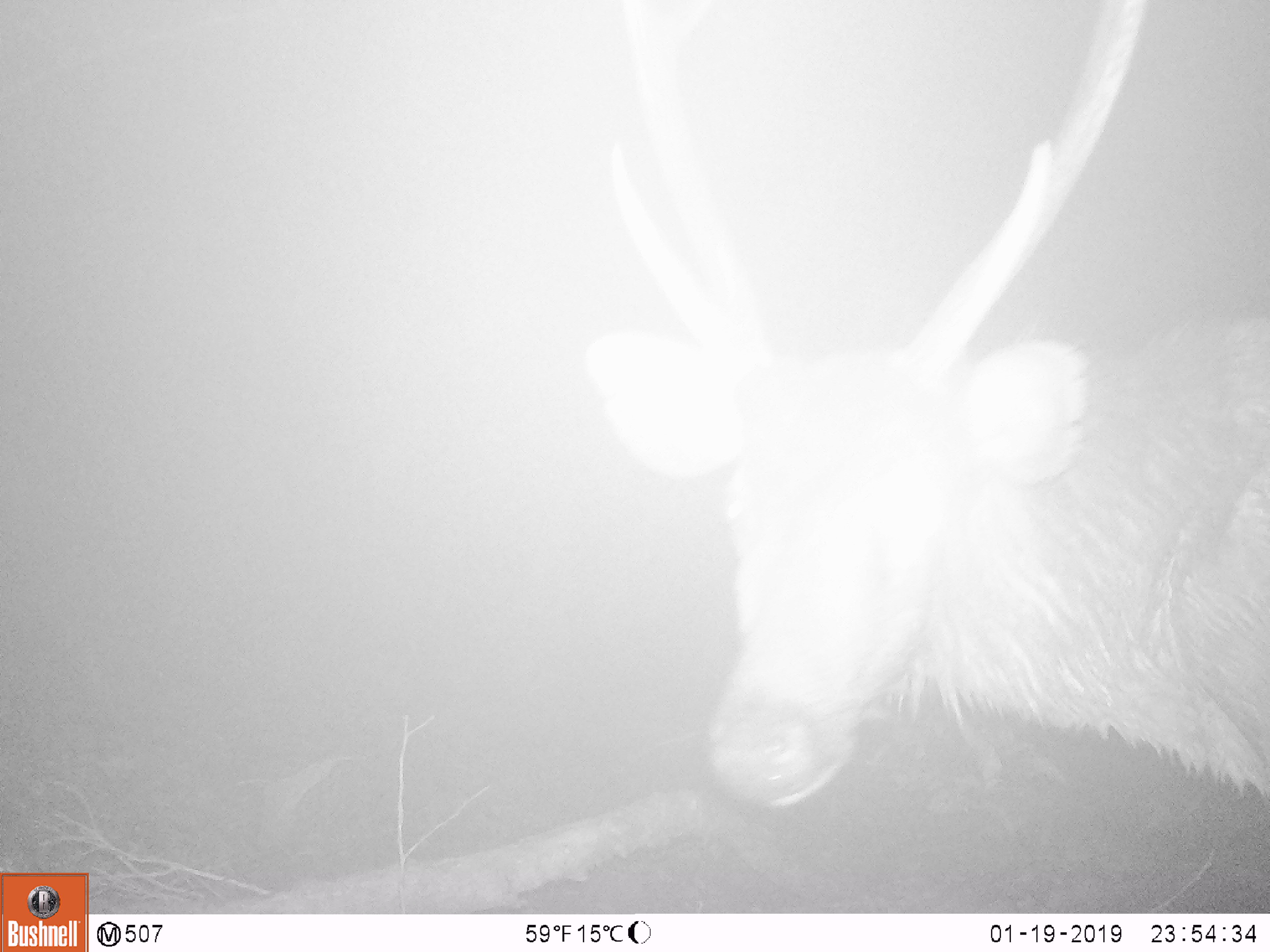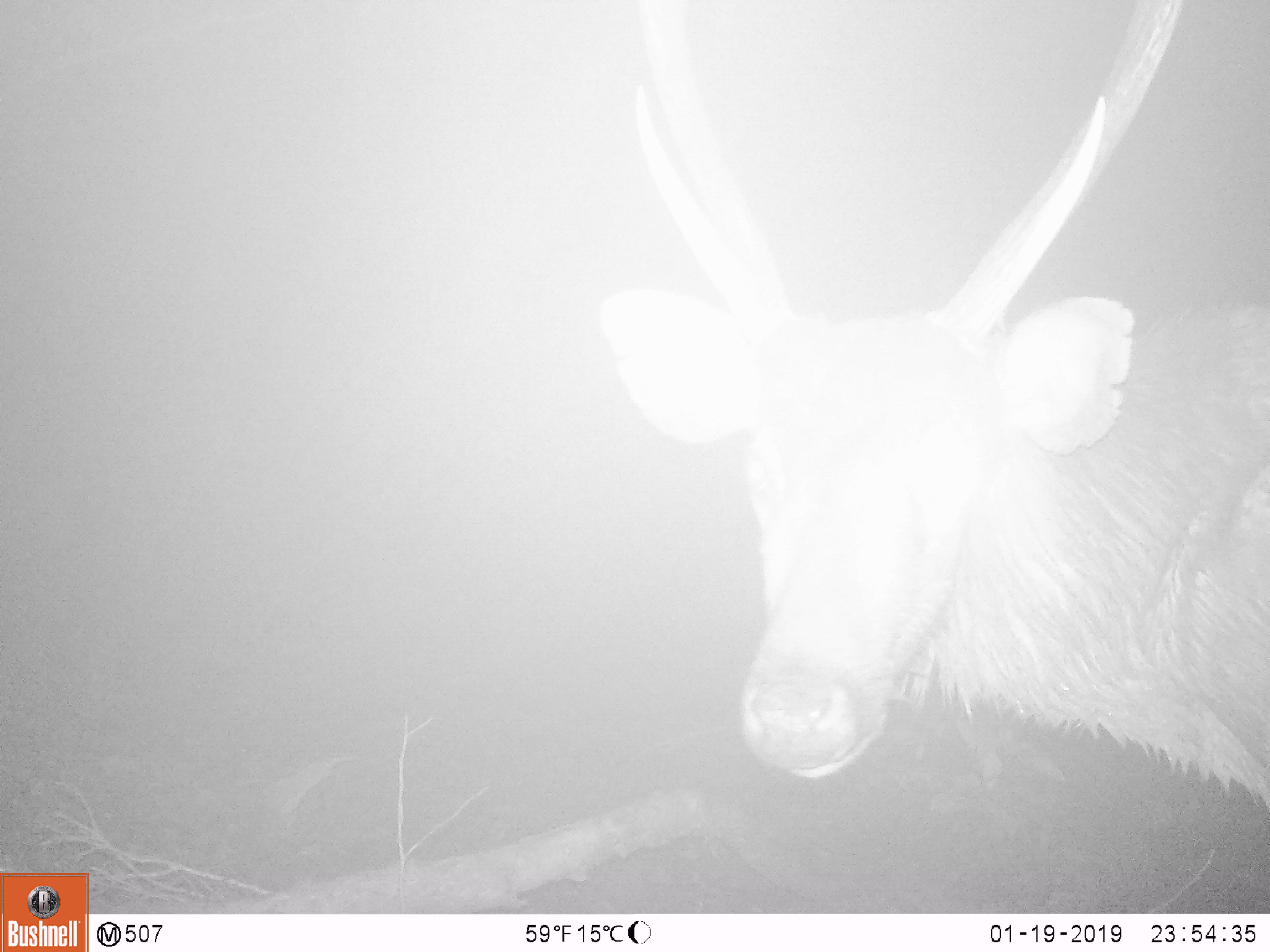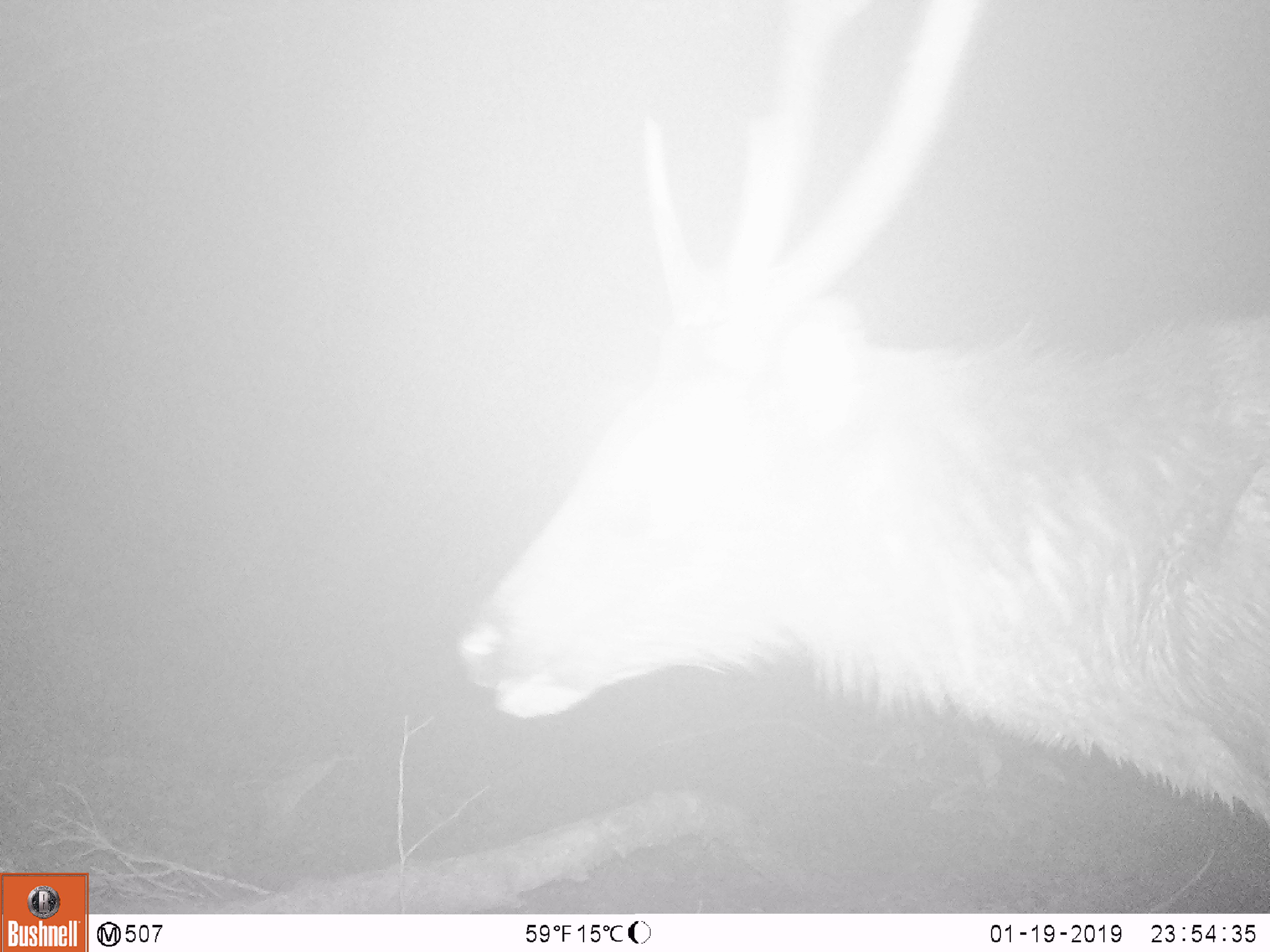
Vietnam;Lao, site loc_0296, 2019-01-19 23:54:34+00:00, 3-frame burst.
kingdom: Animalia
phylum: Chordata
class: Mammalia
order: Artiodactyla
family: Cervidae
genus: Rusa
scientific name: Rusa unicolor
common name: sambar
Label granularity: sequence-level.